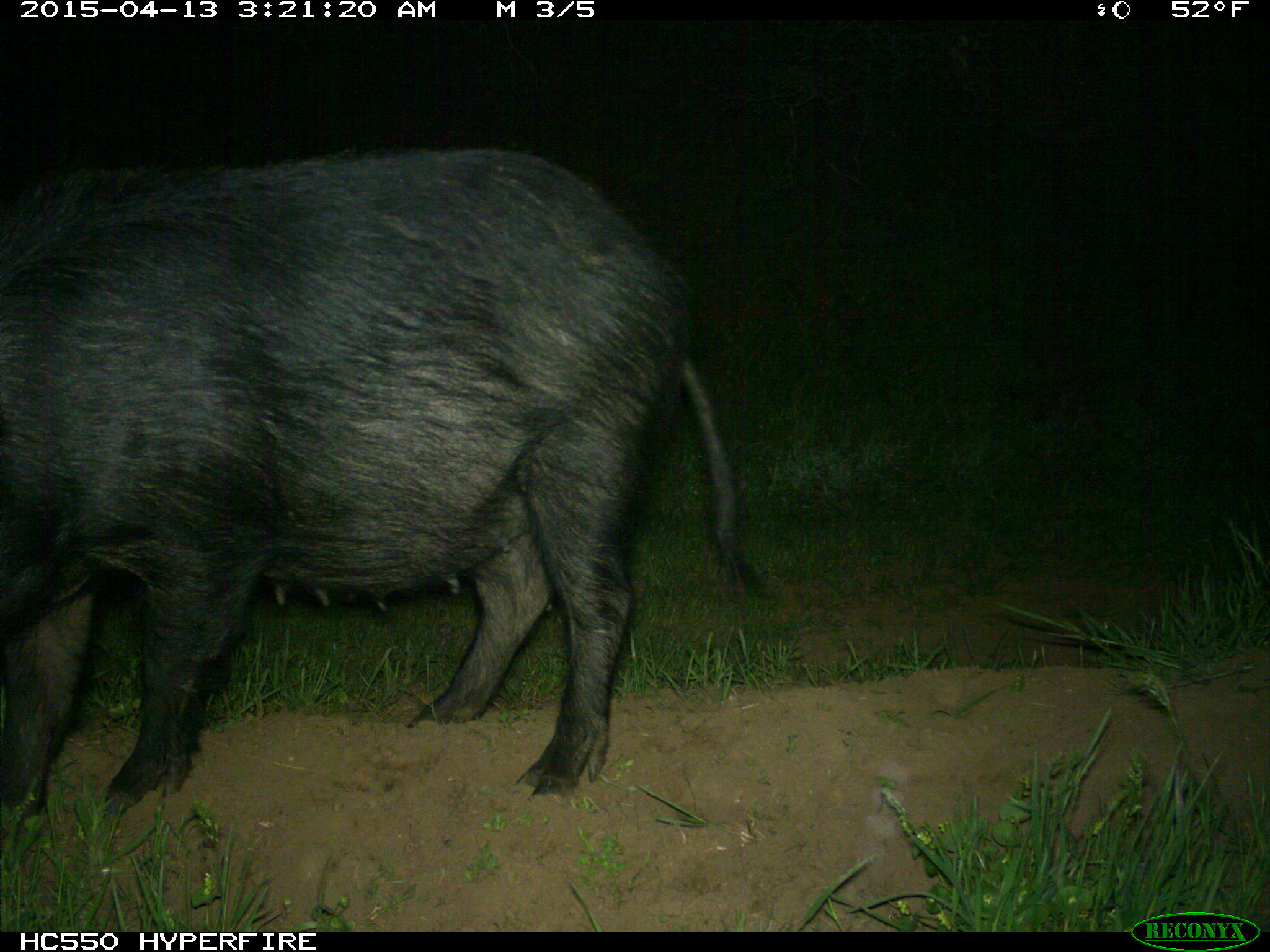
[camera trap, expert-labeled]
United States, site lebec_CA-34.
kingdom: Animalia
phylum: Chordata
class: Mammalia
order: Artiodactyla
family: Suidae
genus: Sus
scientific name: Sus scrofa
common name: wild boar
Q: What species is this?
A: Sus scrofa (wild boar).